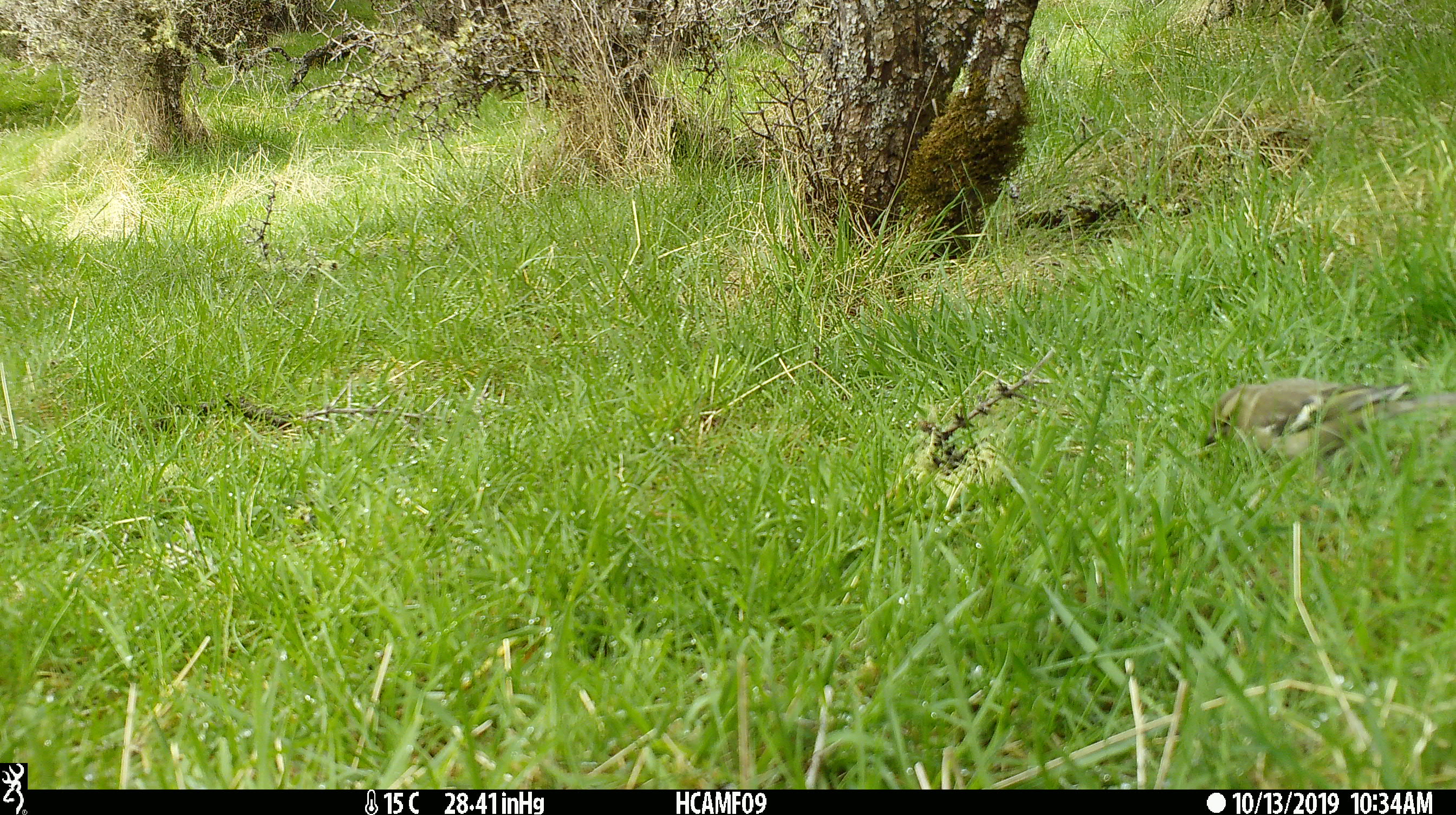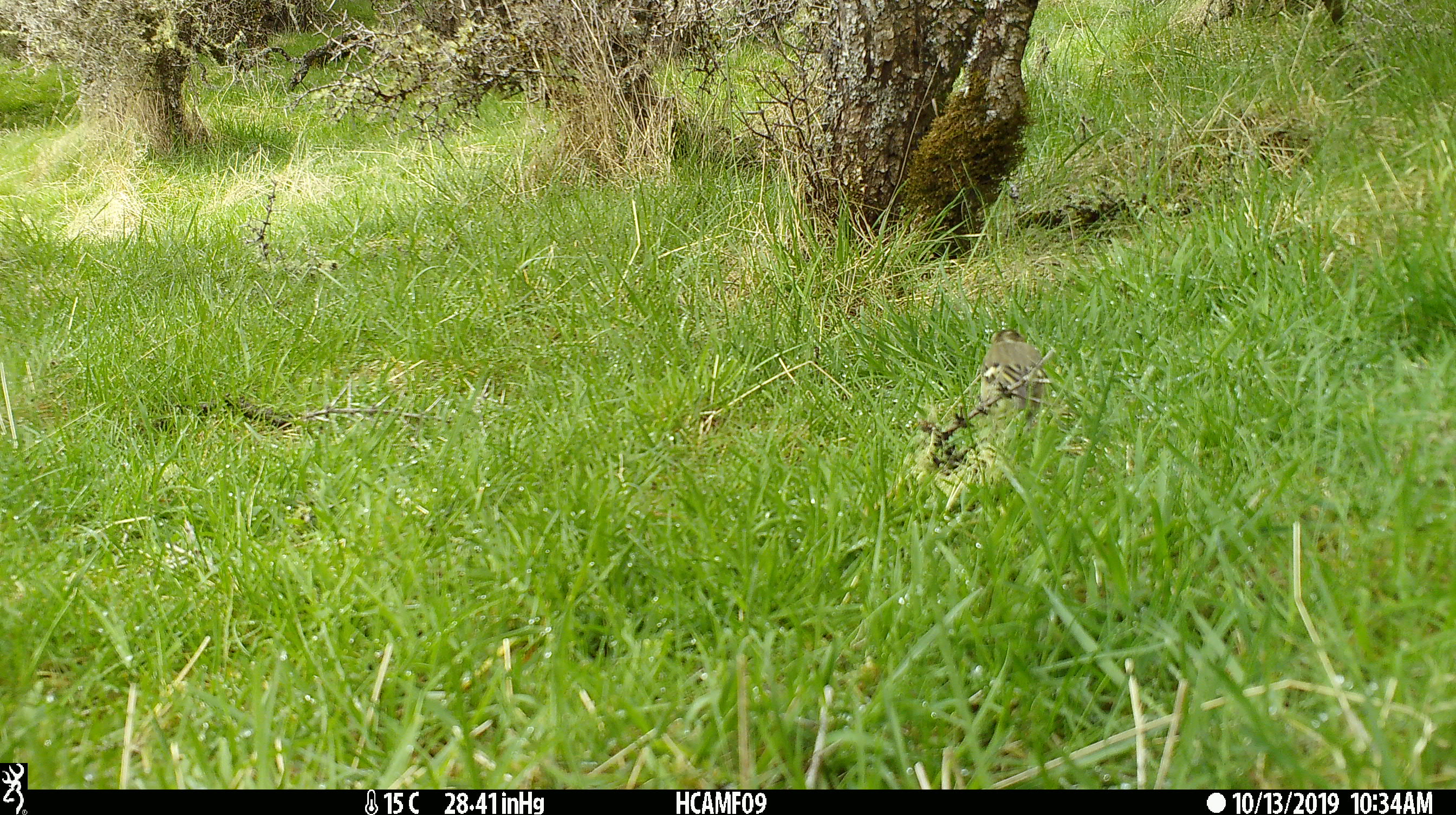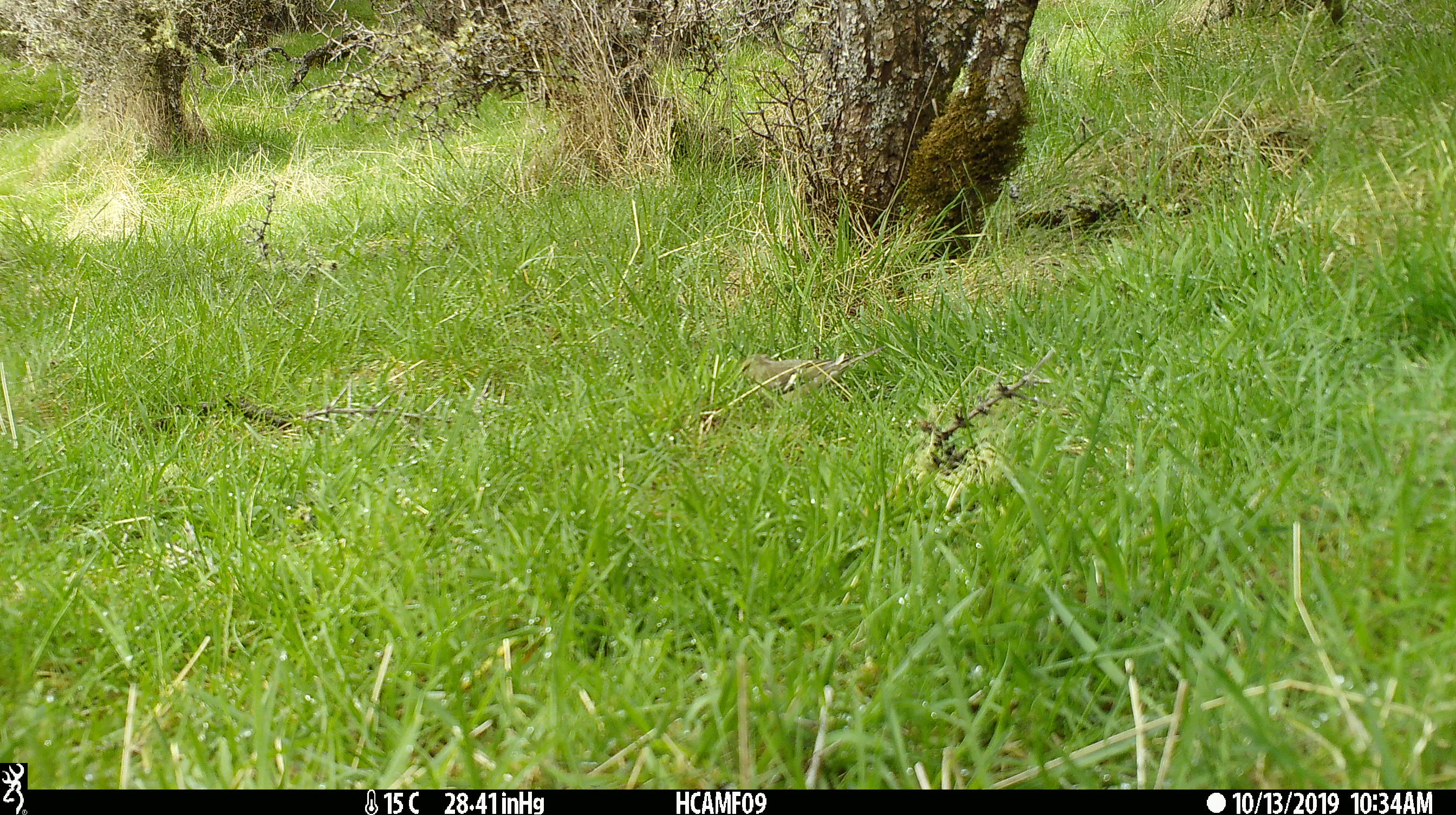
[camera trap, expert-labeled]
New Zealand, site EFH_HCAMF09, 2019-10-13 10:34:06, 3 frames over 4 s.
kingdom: Animalia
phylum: Chordata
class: Aves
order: Passeriformes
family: Fringillidae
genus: Chloris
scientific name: Chloris chloris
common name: greenfinch